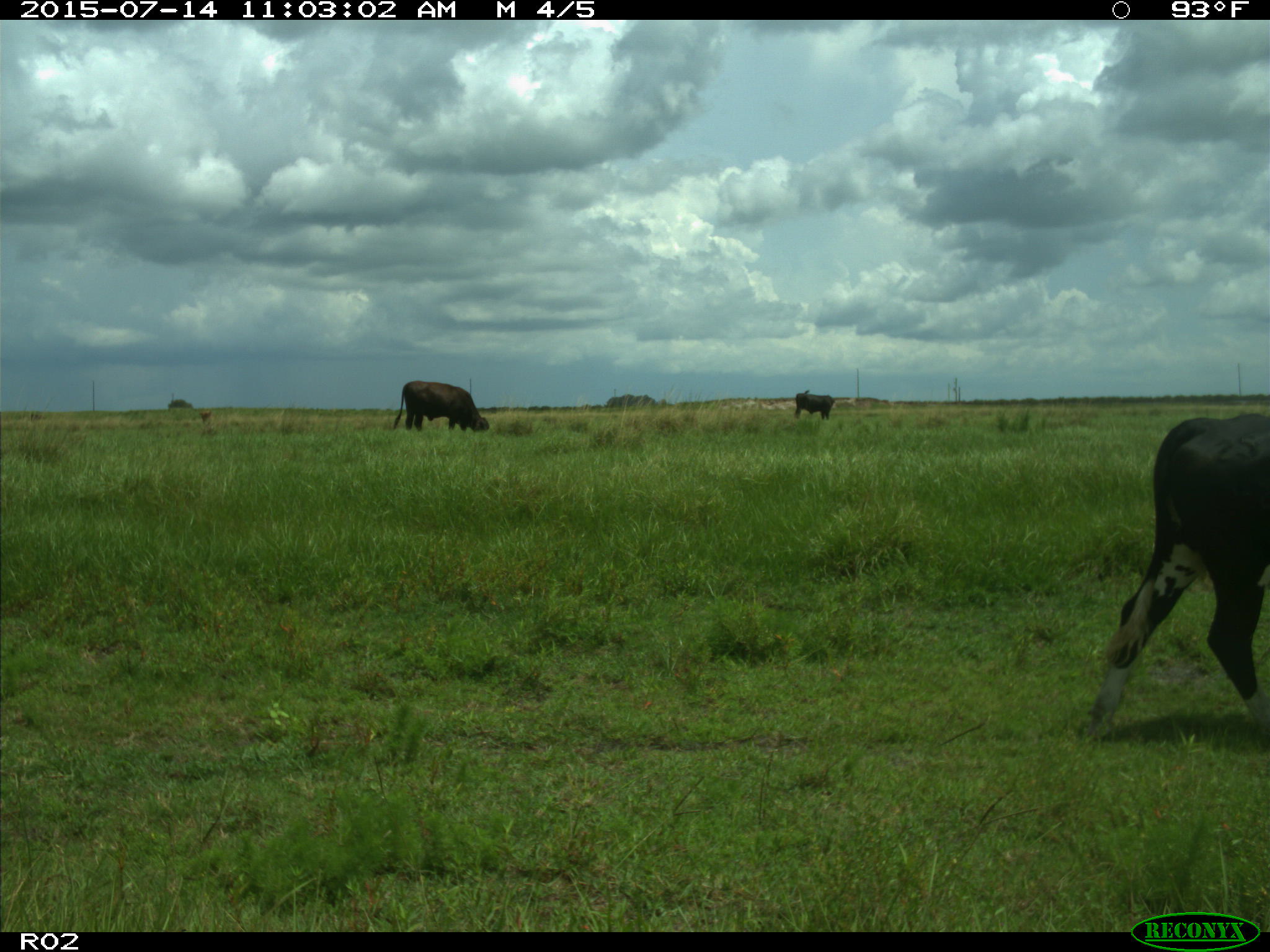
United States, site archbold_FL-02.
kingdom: Animalia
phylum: Chordata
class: Mammalia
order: Artiodactyla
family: Bovidae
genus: Bos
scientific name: Bos taurus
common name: domestic cow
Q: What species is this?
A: Bos taurus (domestic cow).